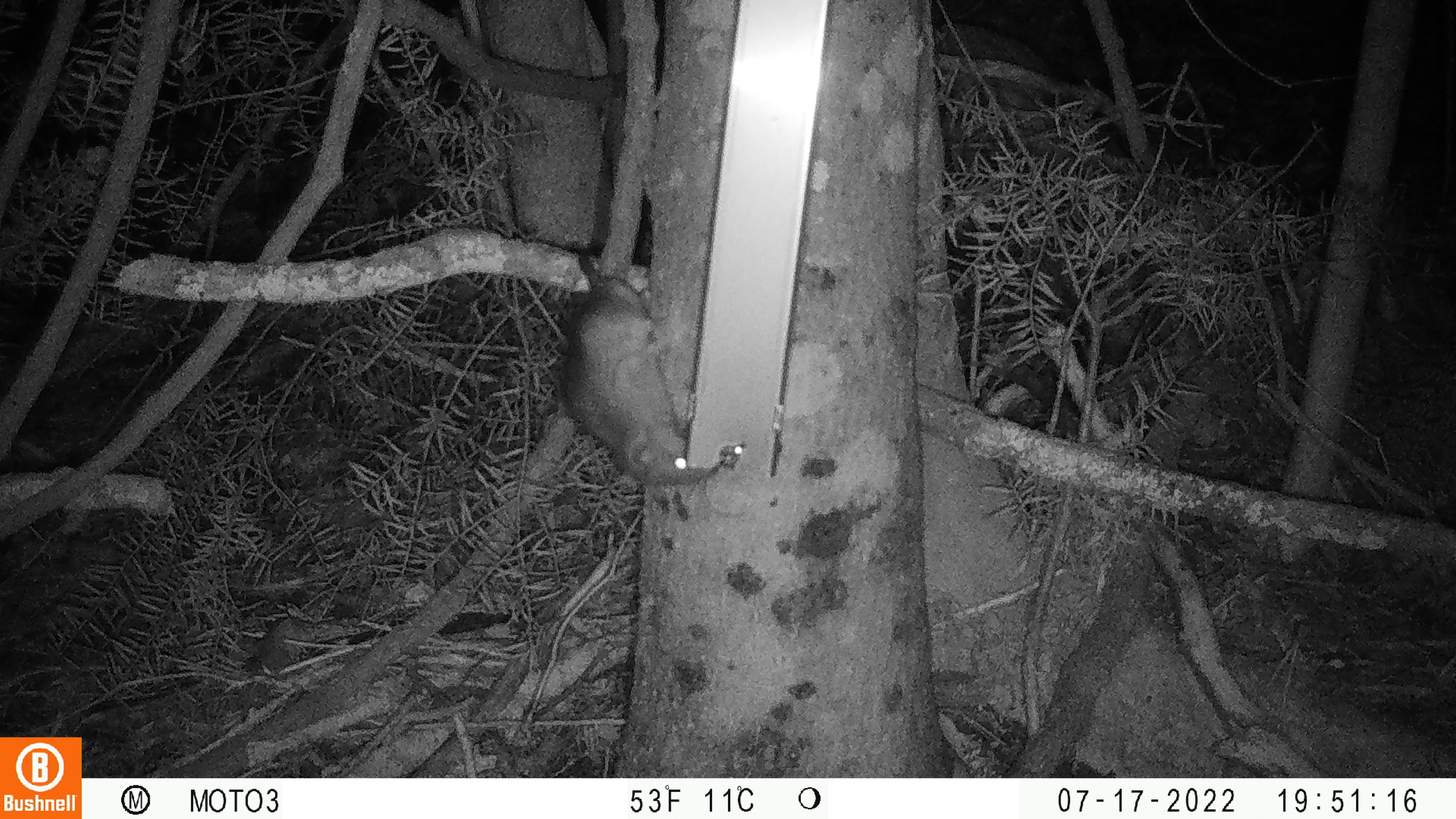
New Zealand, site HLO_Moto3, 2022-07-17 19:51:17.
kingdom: Animalia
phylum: Chordata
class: Mammalia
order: Rodentia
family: Muridae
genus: Rattus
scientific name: Rattus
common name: rat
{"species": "rat (Rattus)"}